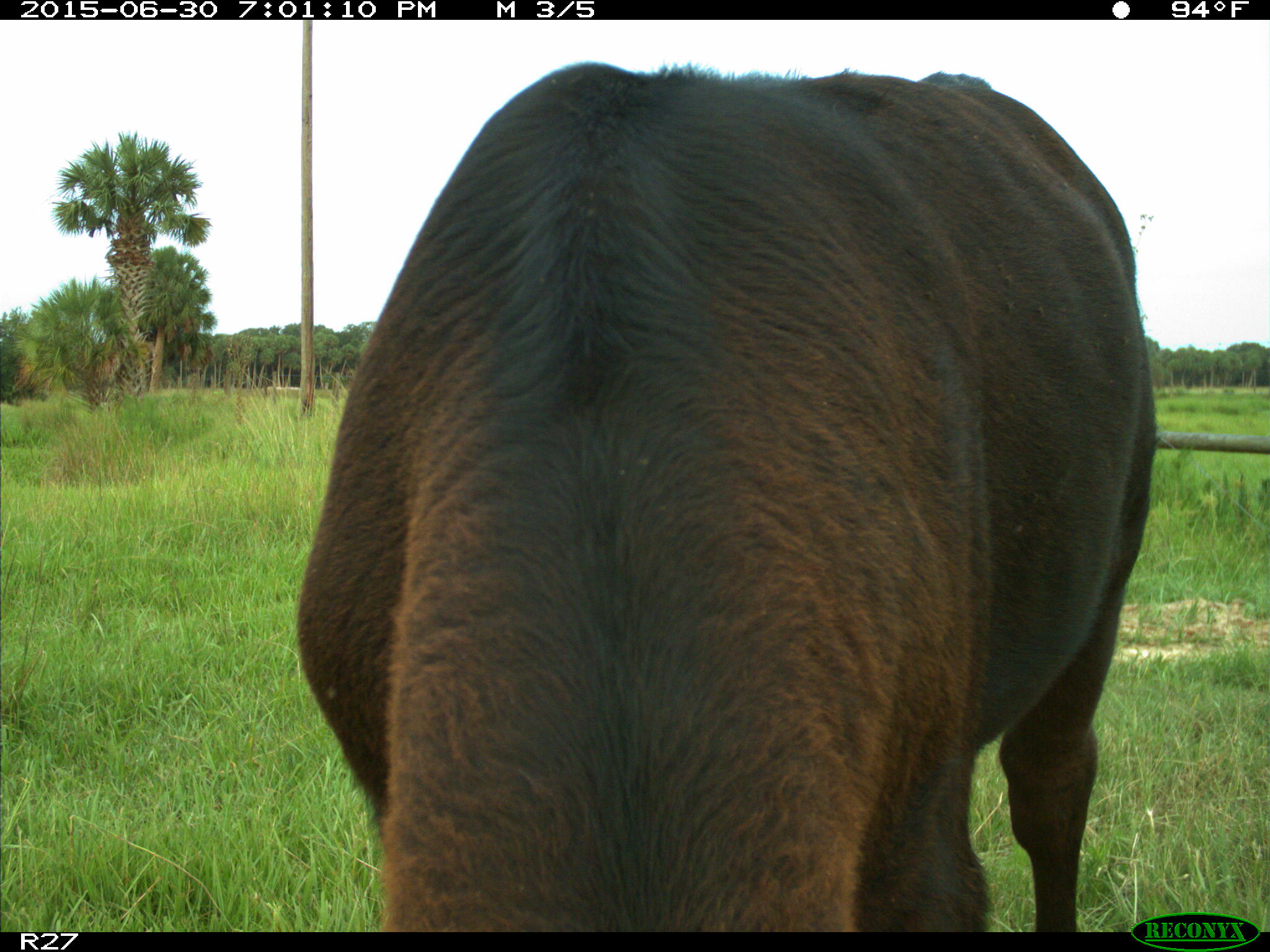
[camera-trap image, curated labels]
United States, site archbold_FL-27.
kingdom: Animalia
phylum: Chordata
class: Mammalia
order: Artiodactyla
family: Bovidae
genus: Bos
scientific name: Bos taurus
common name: domestic cow